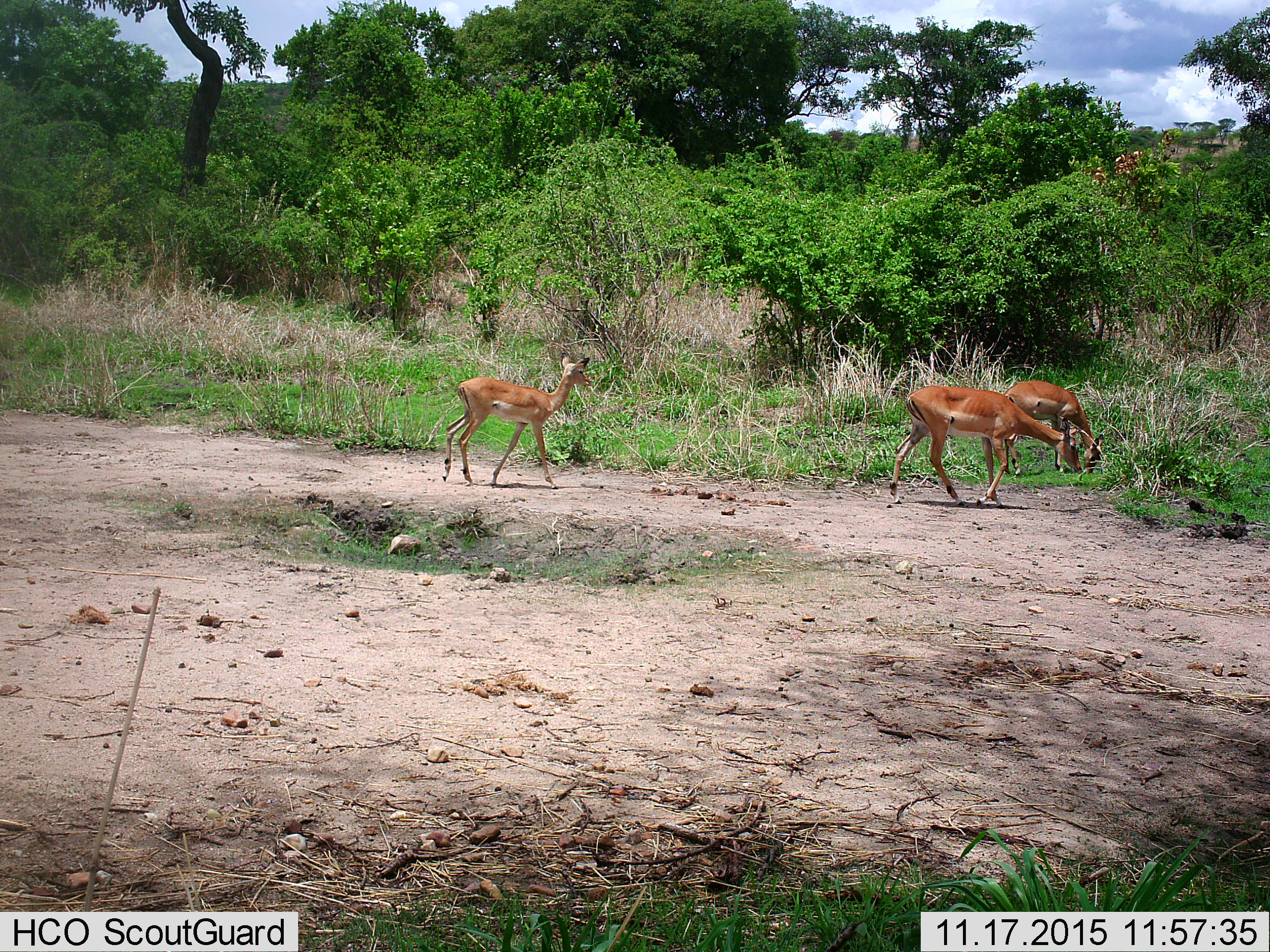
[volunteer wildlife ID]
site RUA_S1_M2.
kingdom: Animalia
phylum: Chordata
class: Mammalia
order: Artiodactyla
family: Bovidae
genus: Aepyceros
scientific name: Aepyceros melampus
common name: impala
Impala (Aepyceros melampus), count 3. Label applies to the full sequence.